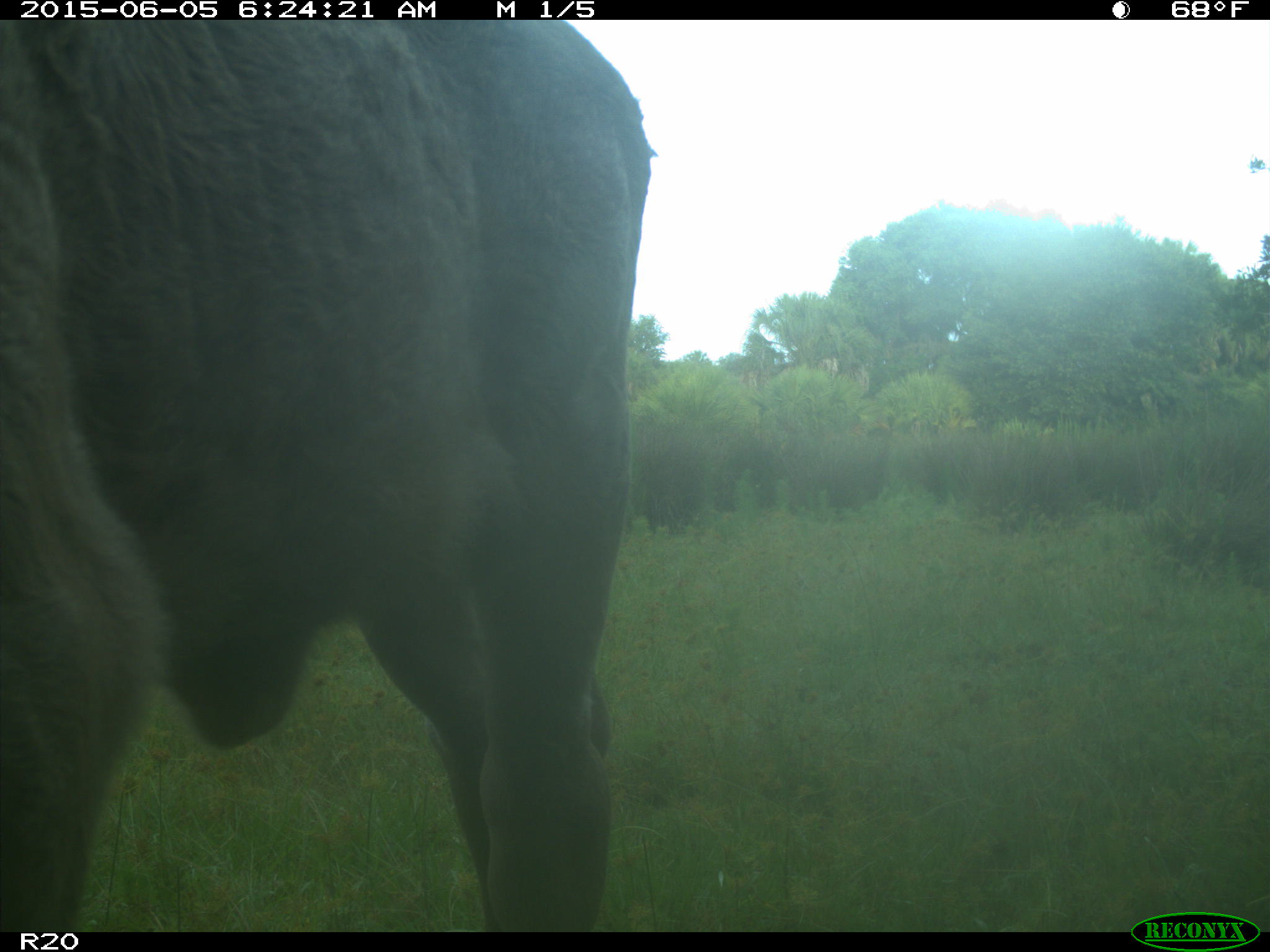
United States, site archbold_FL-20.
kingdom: Animalia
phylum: Chordata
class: Mammalia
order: Artiodactyla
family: Bovidae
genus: Bos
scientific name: Bos taurus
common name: domestic cow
Bos taurus (domestic cow).